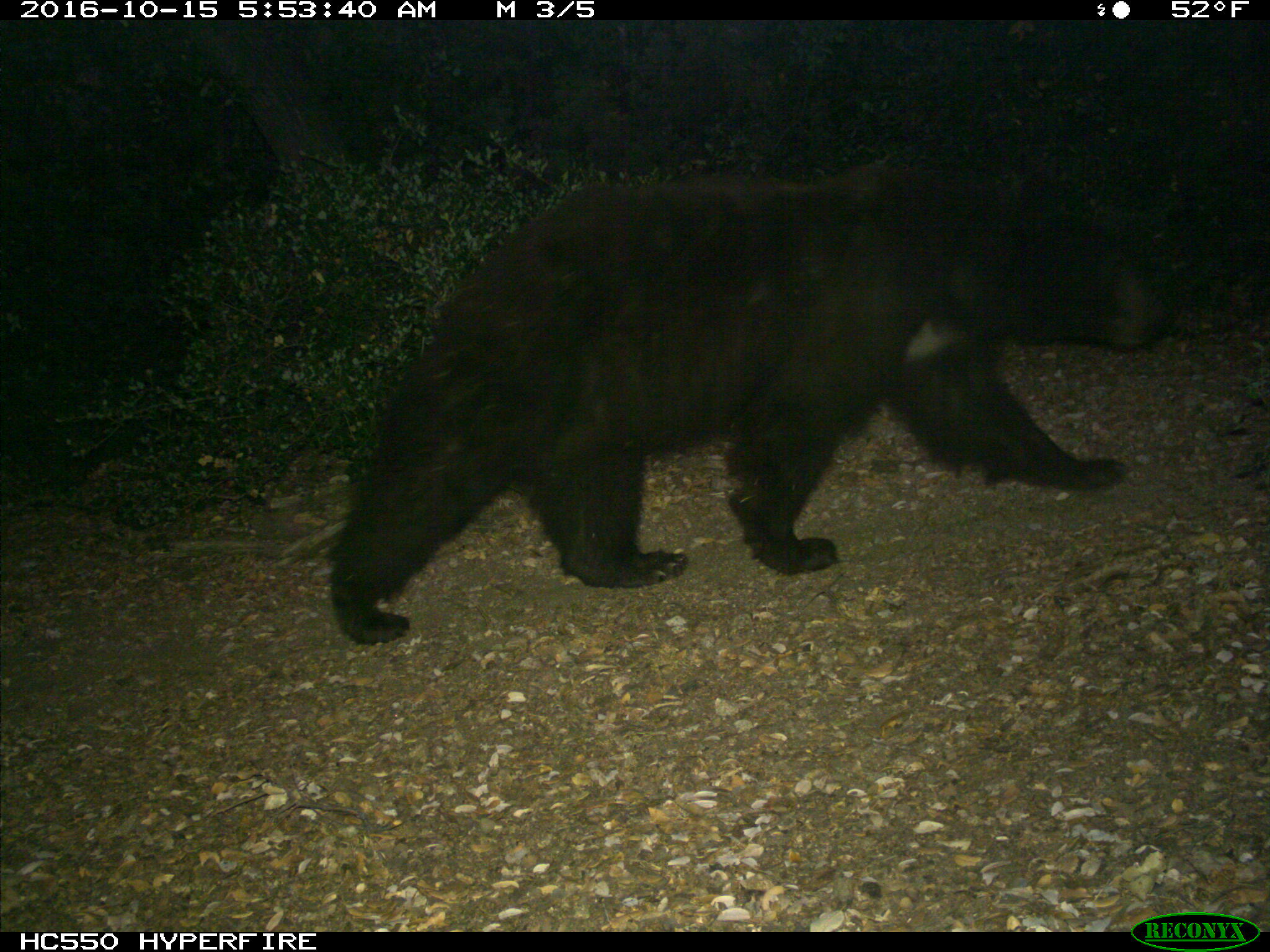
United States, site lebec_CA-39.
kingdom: Animalia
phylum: Chordata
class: Mammalia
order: Carnivora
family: Ursidae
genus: Ursus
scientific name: Ursus americanus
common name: american black bear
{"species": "Ursus americanus (american black bear)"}